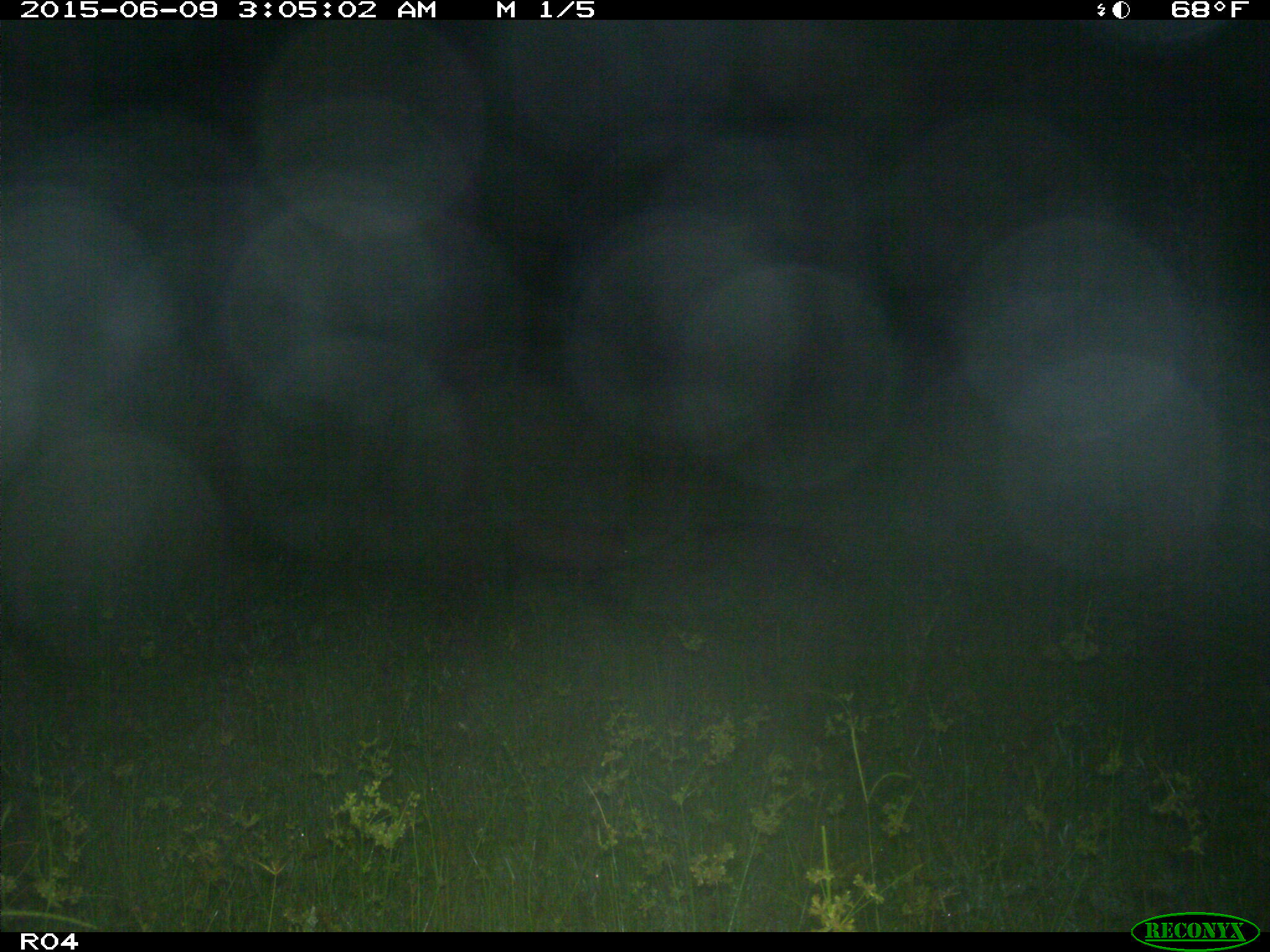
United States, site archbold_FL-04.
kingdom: Animalia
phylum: Chordata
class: Mammalia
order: Artiodactyla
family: Suidae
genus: Sus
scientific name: Sus scrofa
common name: wild boar